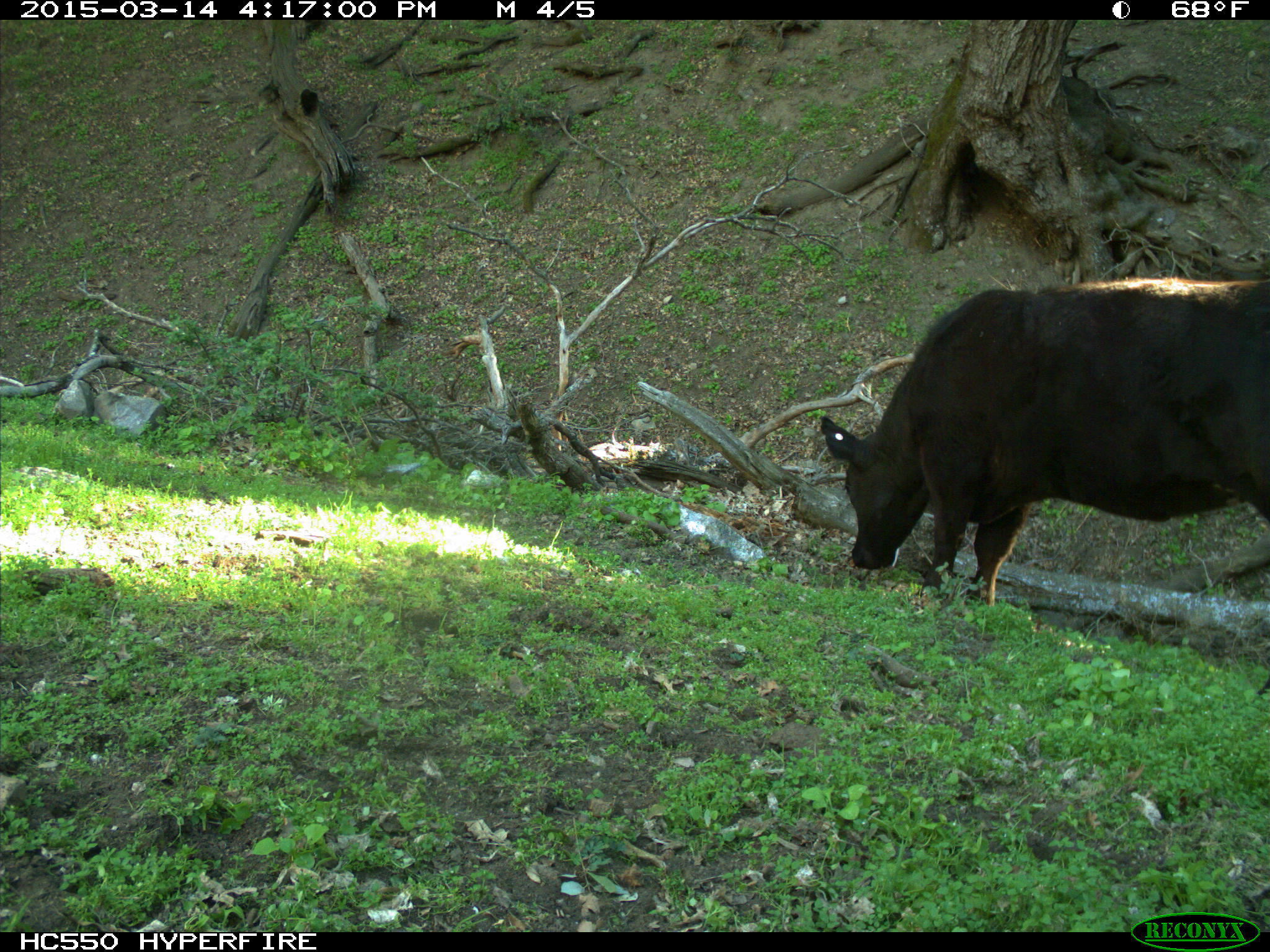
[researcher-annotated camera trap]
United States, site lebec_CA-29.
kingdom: Animalia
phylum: Chordata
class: Mammalia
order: Artiodactyla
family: Bovidae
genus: Bos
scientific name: Bos taurus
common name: domestic cow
Bos taurus (domestic cow).